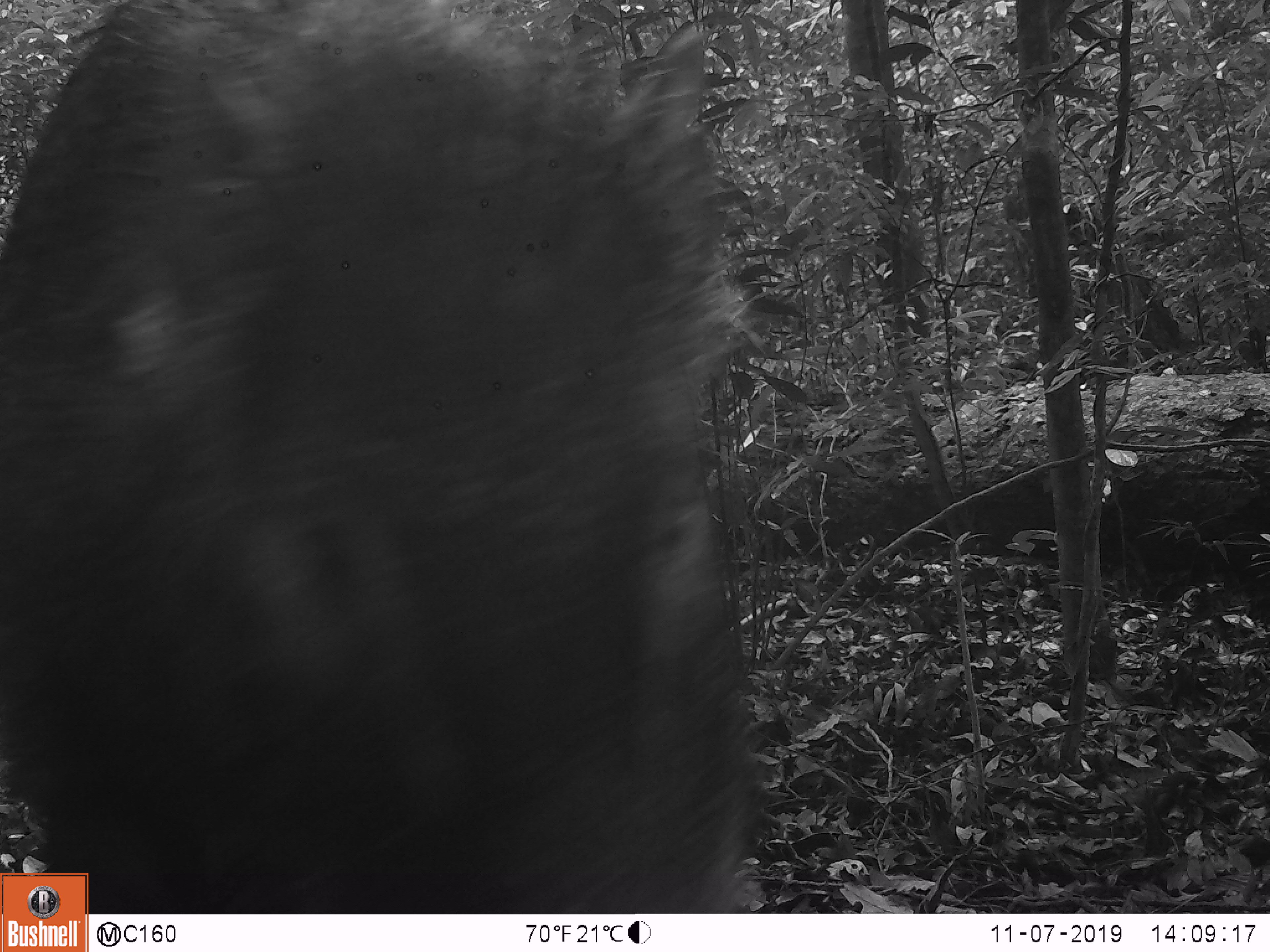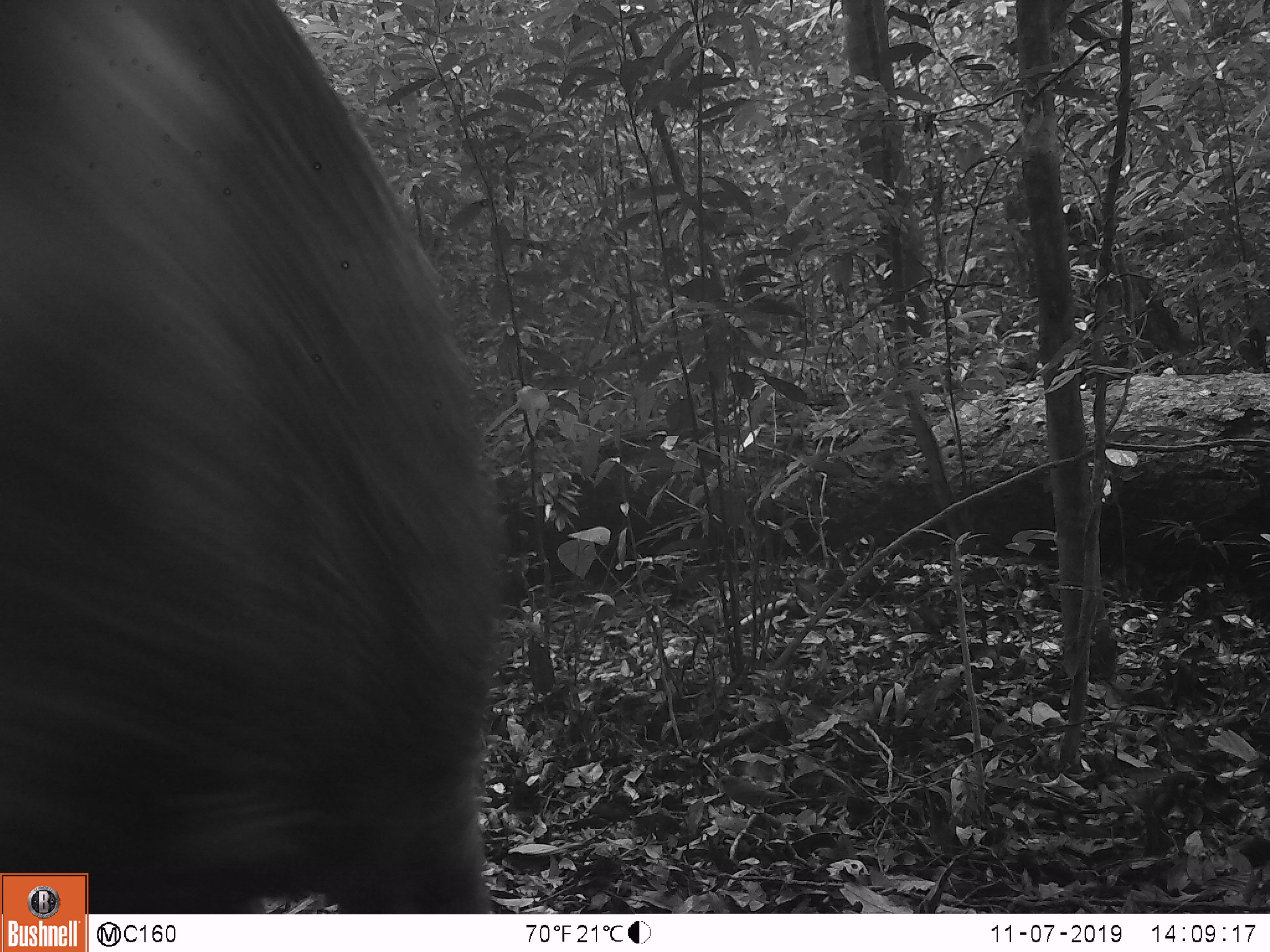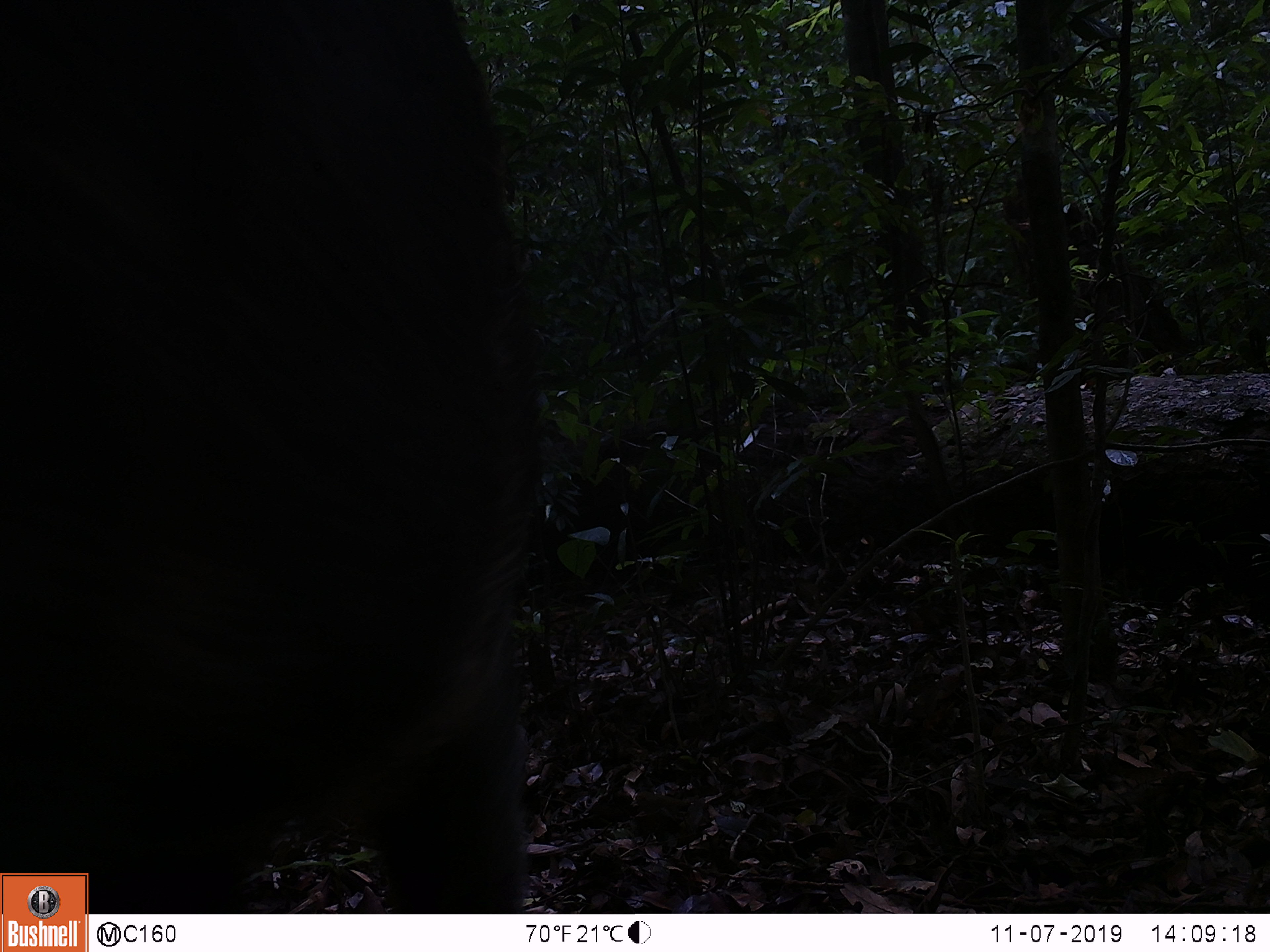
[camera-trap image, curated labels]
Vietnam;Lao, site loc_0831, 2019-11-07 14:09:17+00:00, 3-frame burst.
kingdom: Animalia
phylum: Chordata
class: Mammalia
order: Artiodactyla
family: Suidae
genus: Sus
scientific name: Sus scrofa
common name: eurasian wild pig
Eurasian wild pig (Sus scrofa). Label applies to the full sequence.